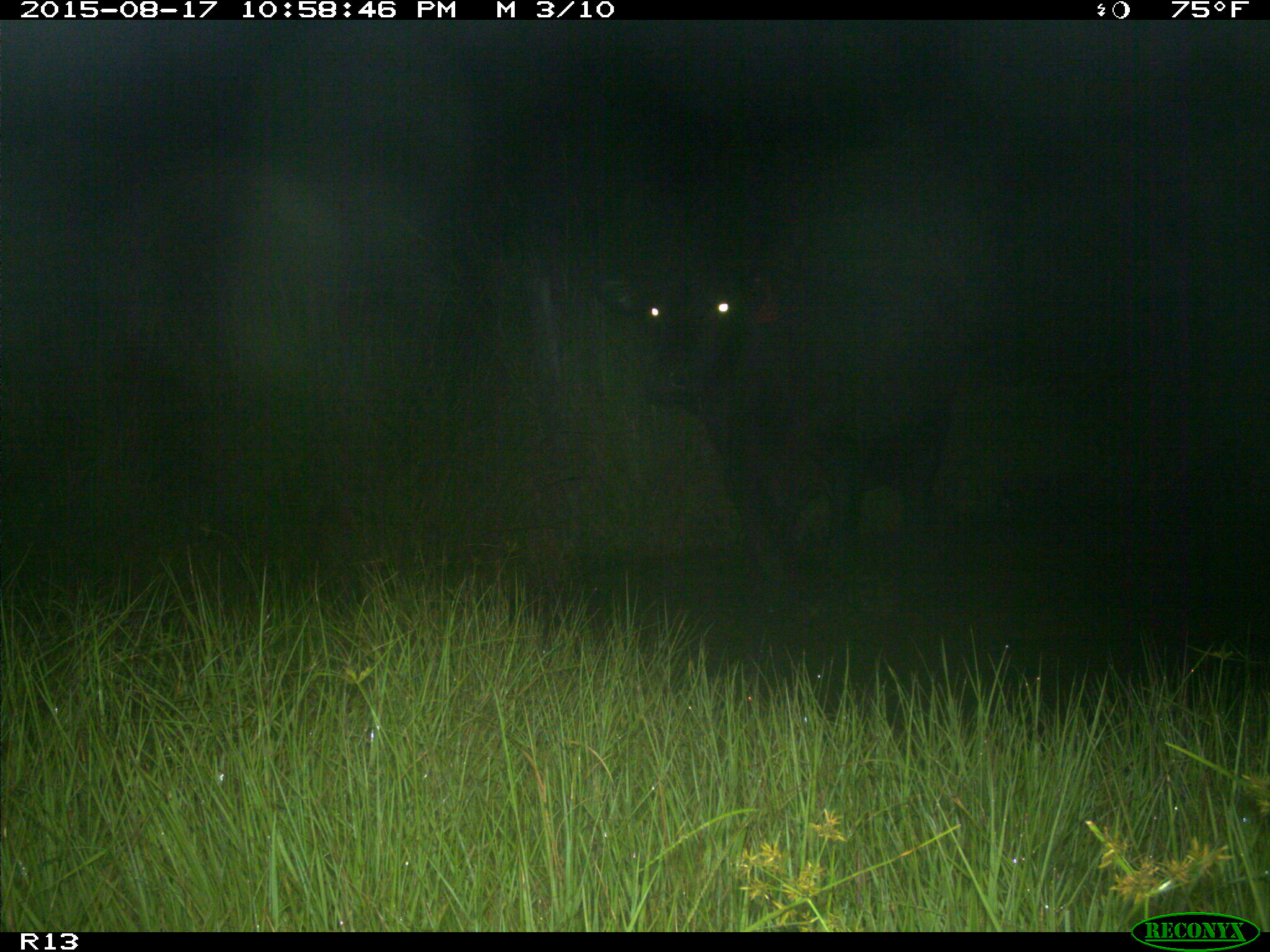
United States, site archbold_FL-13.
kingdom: Animalia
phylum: Chordata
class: Mammalia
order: Artiodactyla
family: Bovidae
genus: Bos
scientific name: Bos taurus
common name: domestic cow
Bos taurus (domestic cow).